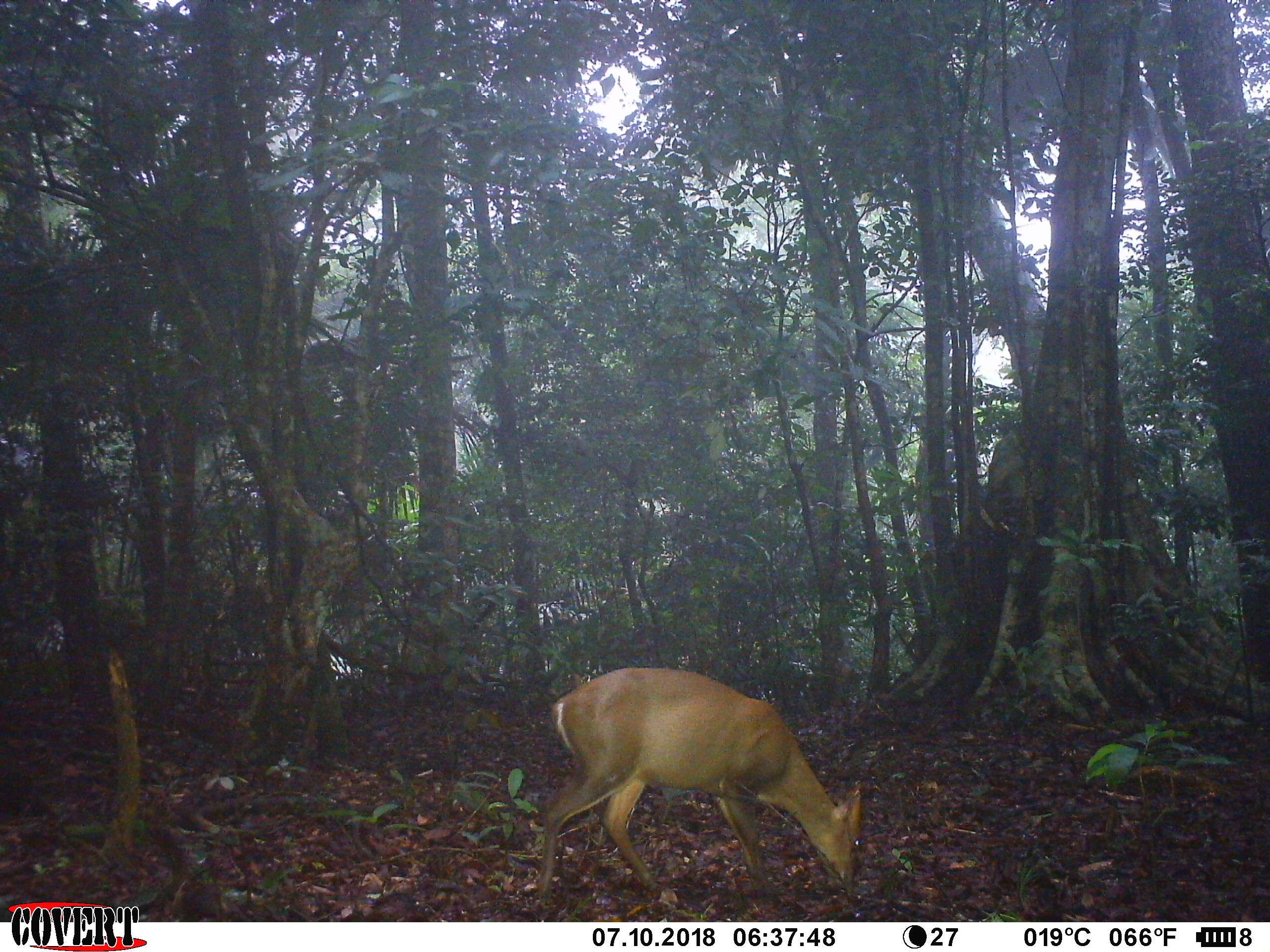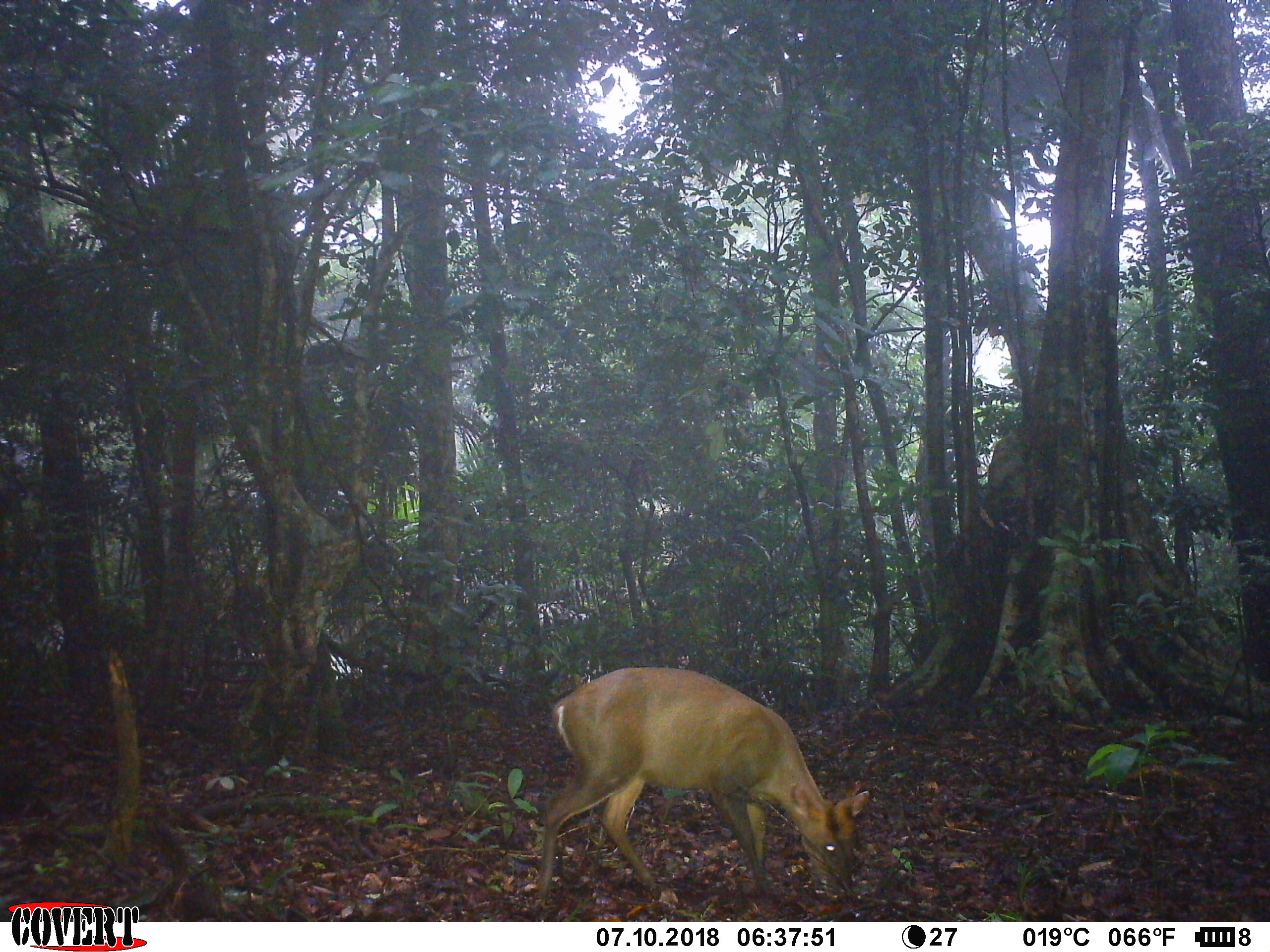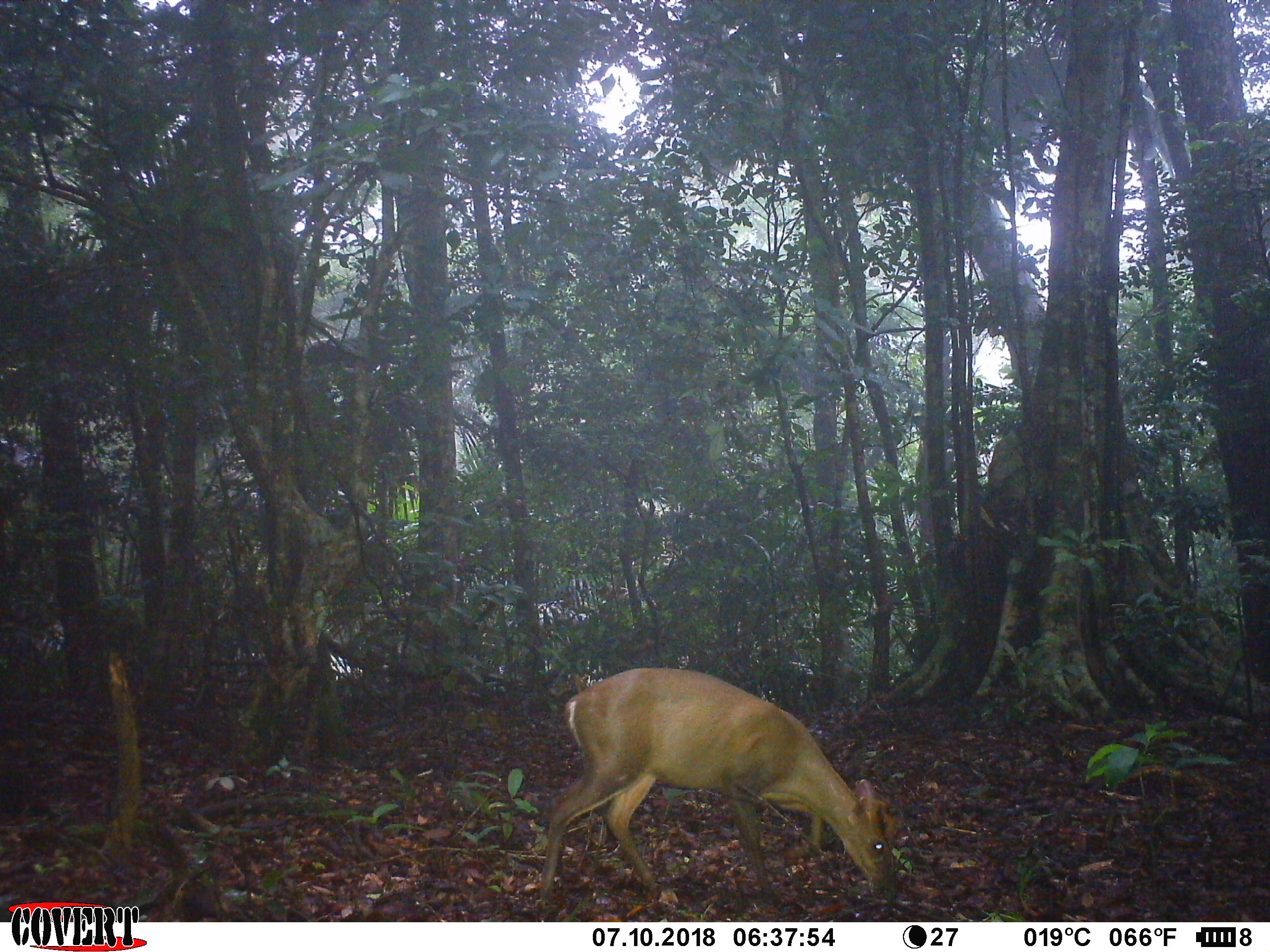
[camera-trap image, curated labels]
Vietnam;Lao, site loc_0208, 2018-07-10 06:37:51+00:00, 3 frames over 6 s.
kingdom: Animalia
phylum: Chordata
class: Mammalia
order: Artiodactyla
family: Cervidae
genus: Muntiacus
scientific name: Muntiacus rooseveltorum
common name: roosevelt's muntjac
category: roosevelts muntjac group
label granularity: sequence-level